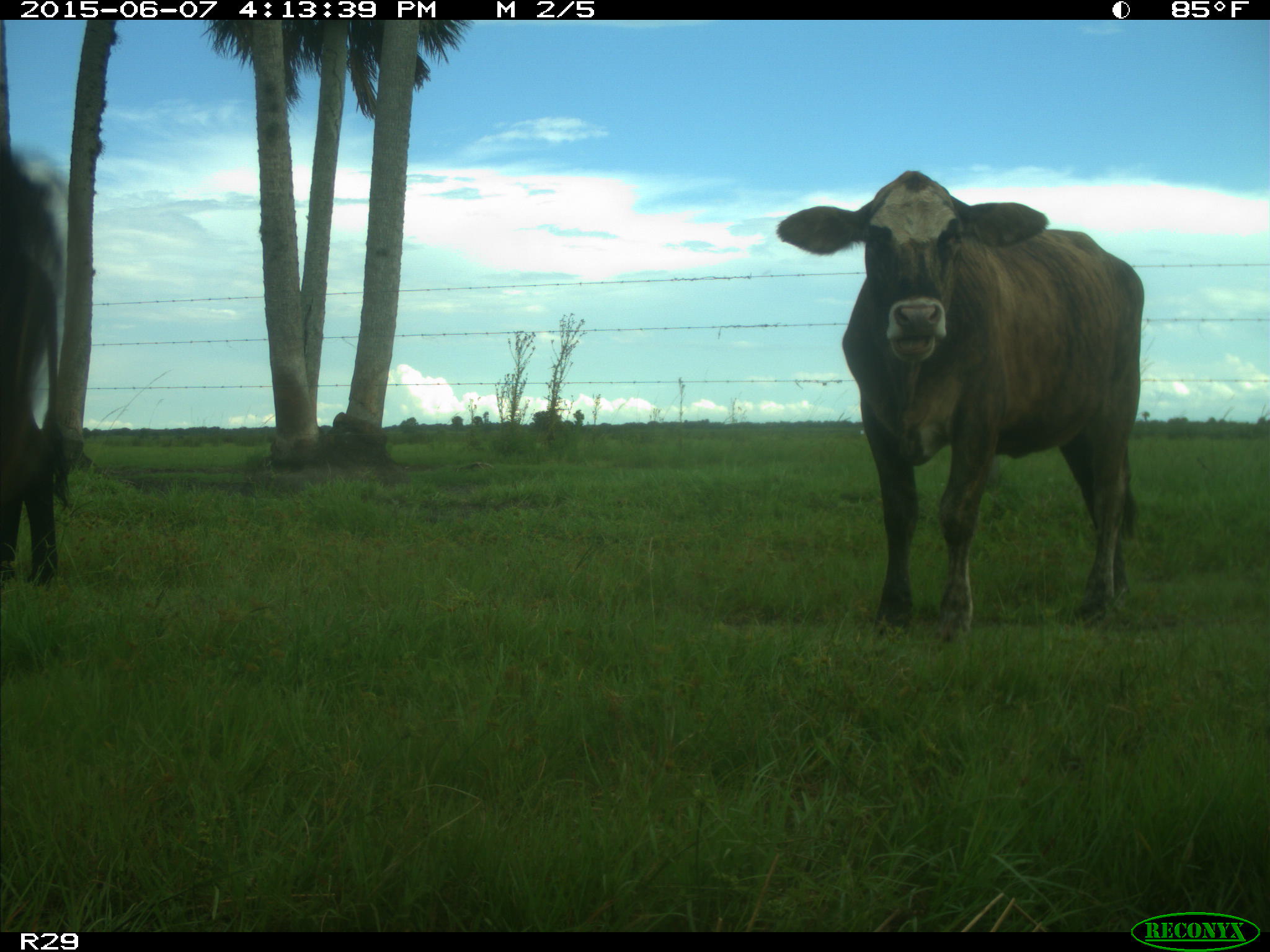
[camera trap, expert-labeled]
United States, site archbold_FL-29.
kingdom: Animalia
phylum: Chordata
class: Mammalia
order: Artiodactyla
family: Bovidae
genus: Bos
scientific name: Bos taurus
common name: domestic cow